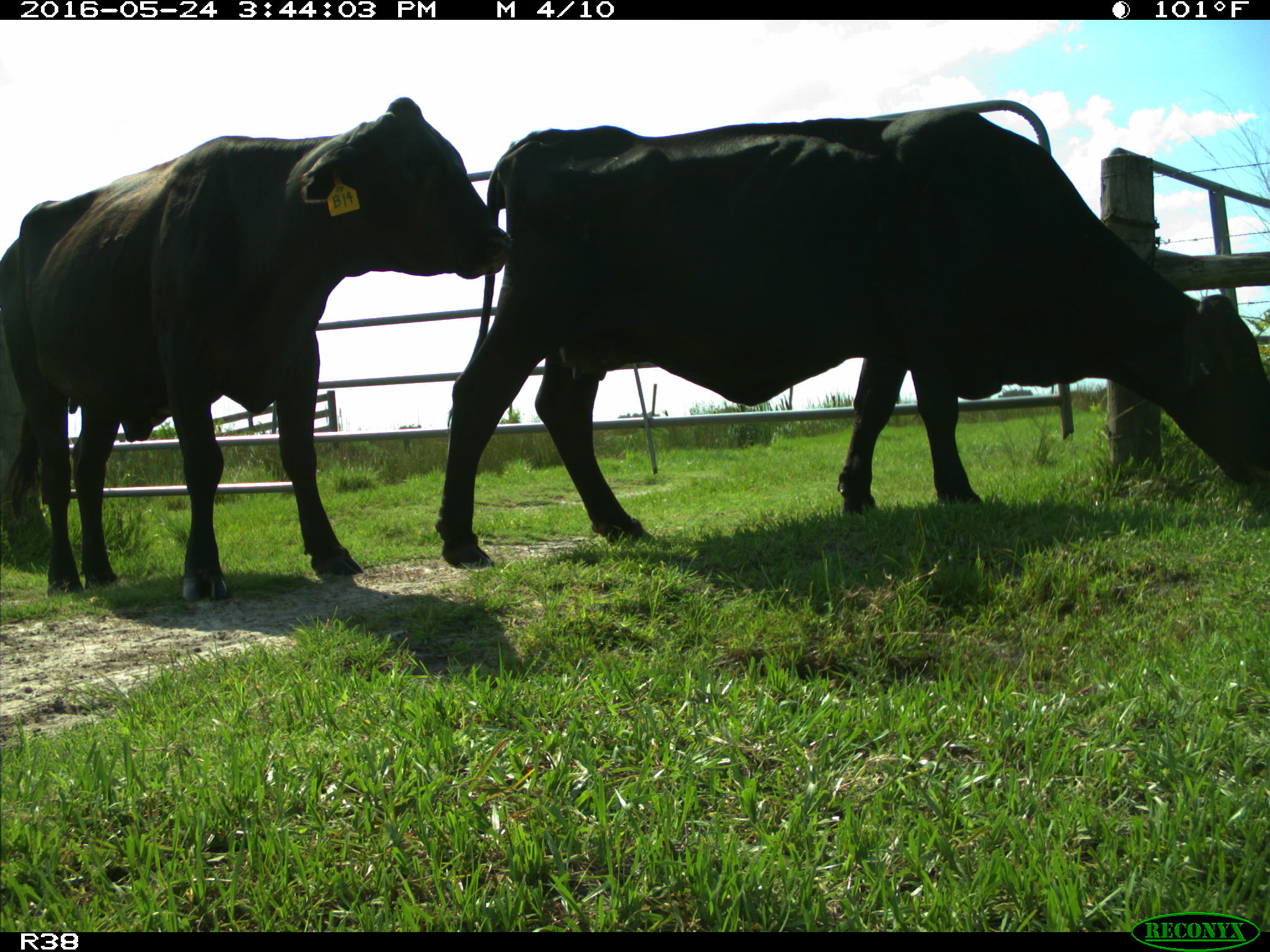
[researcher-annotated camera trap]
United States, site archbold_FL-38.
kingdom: Animalia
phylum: Chordata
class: Mammalia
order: Artiodactyla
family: Bovidae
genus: Bos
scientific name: Bos taurus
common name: domestic cow